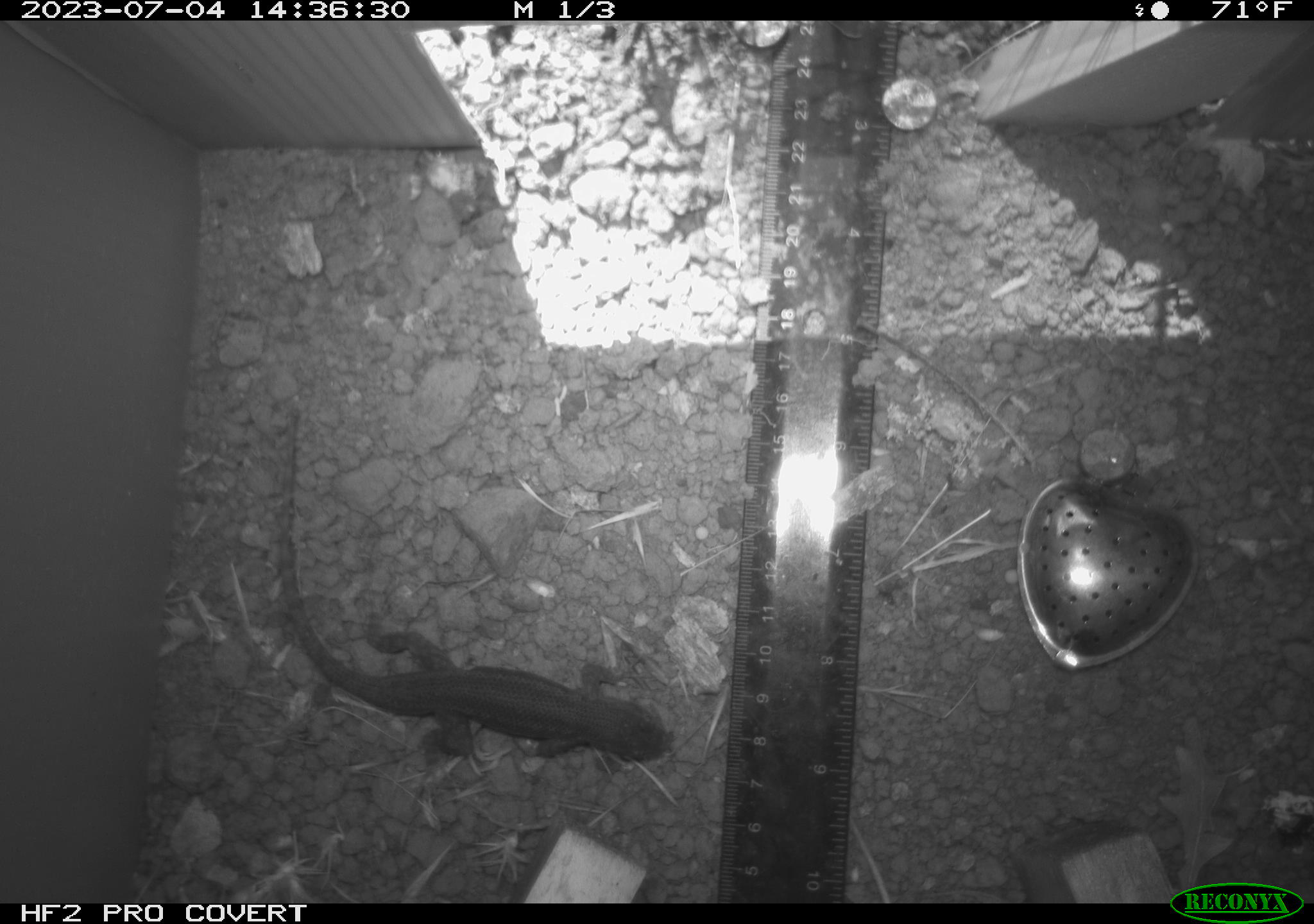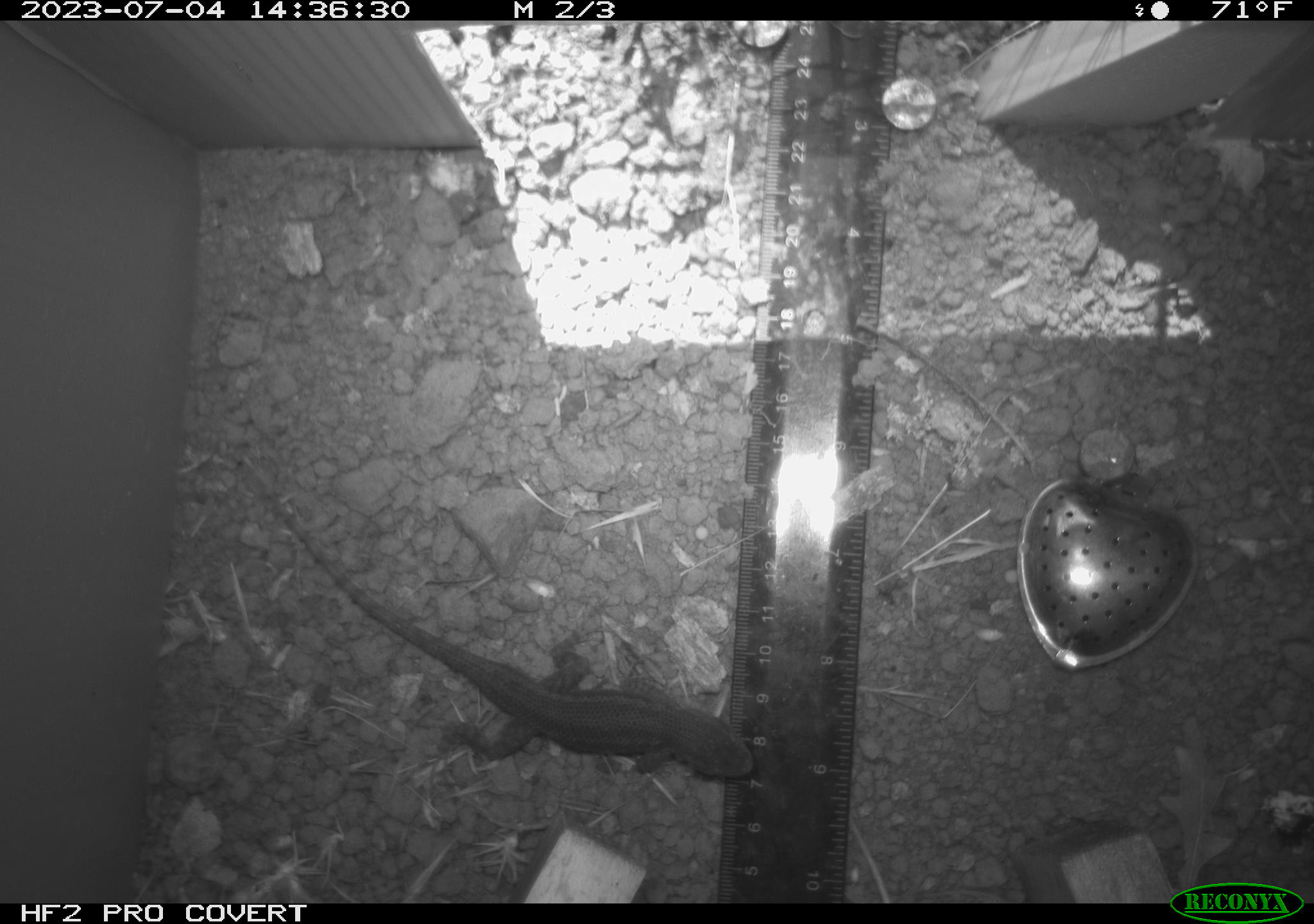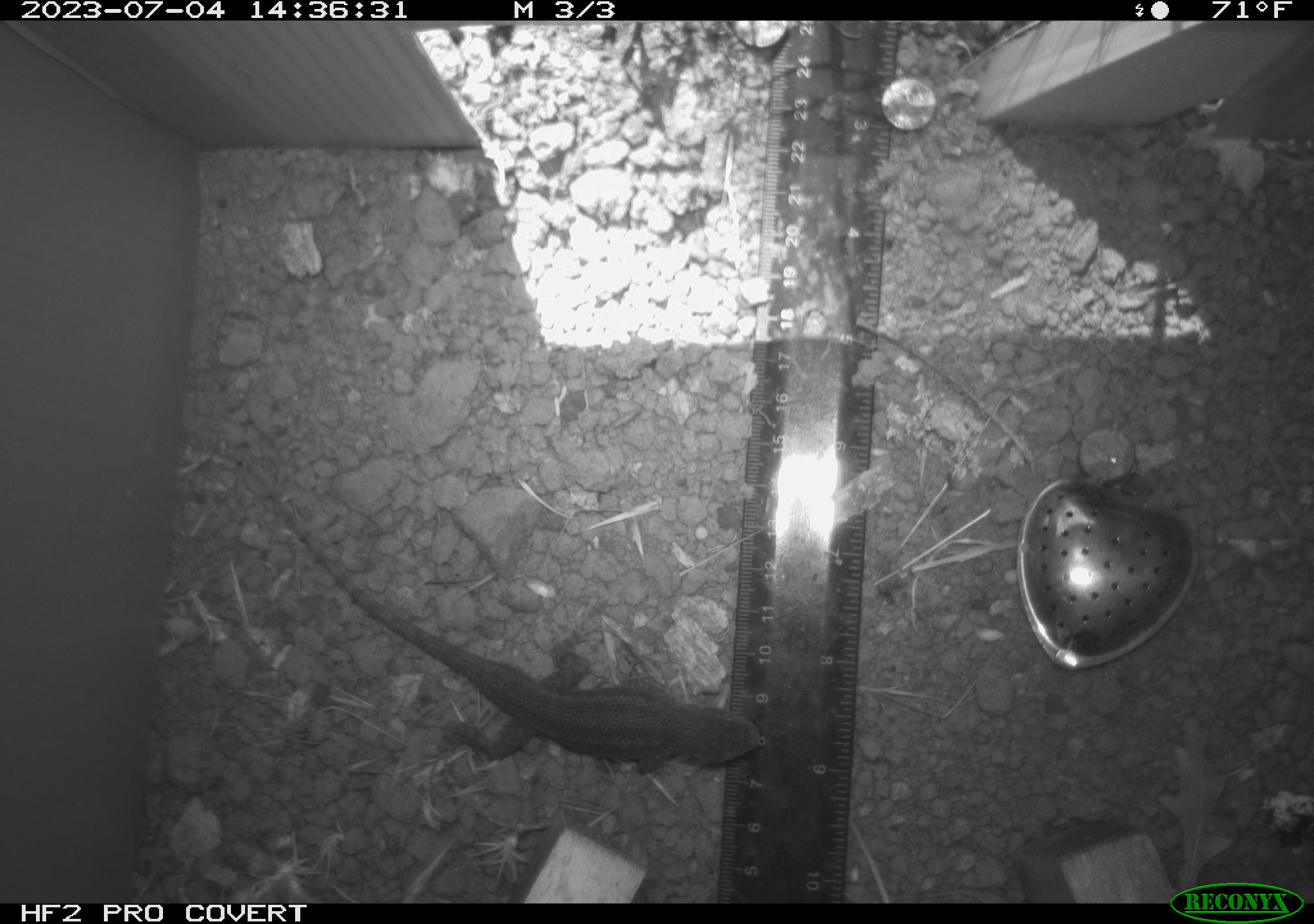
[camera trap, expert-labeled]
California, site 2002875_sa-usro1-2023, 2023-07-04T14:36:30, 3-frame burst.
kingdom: Animalia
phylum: Chordata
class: Reptilia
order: Squamata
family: Phrynosomatidae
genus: Sceloporus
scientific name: Sceloporus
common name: spiny lizards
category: sceloporus species